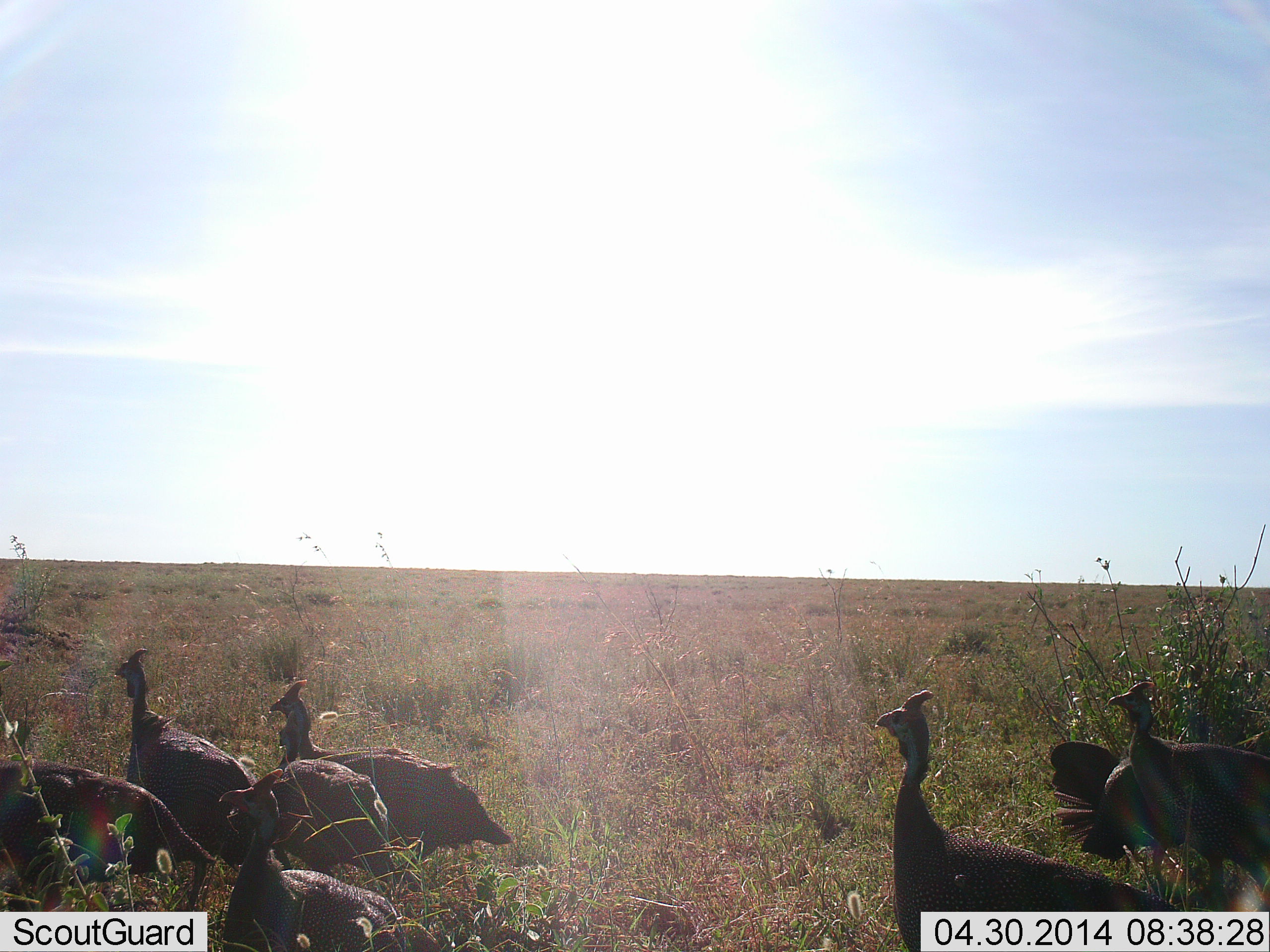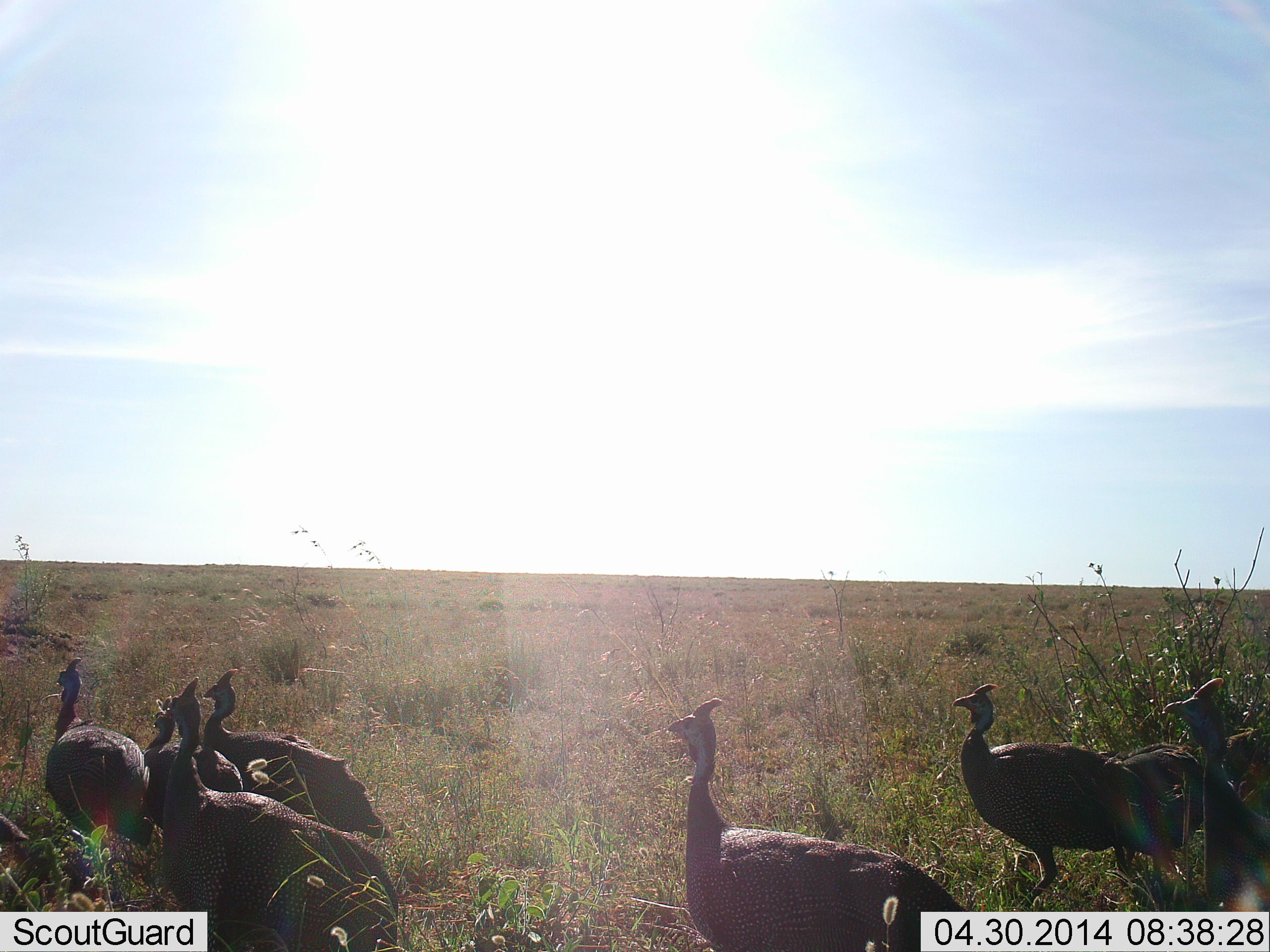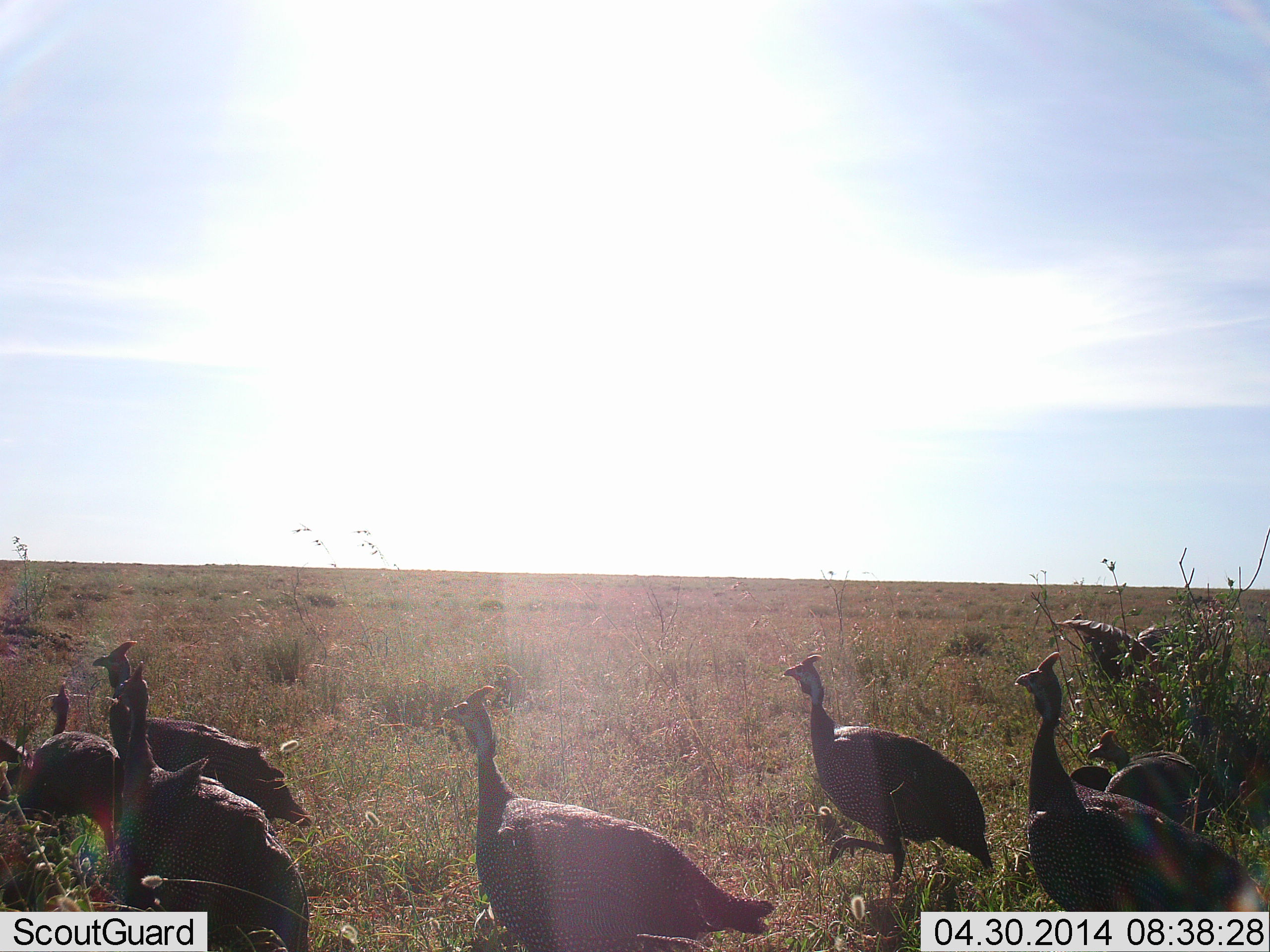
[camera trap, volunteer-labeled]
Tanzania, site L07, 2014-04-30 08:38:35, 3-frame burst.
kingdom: Animalia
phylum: Chordata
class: Aves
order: Galliformes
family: Numididae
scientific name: Numididae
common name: guinea fowl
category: guineafowl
Guineafowl (guinea fowl) (Numididae), count 10. Behavior (volunteer vote fractions): standing 10%, resting 0%, moving 90%, interacting 0%. Young present (vote fraction): 0%. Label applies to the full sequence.